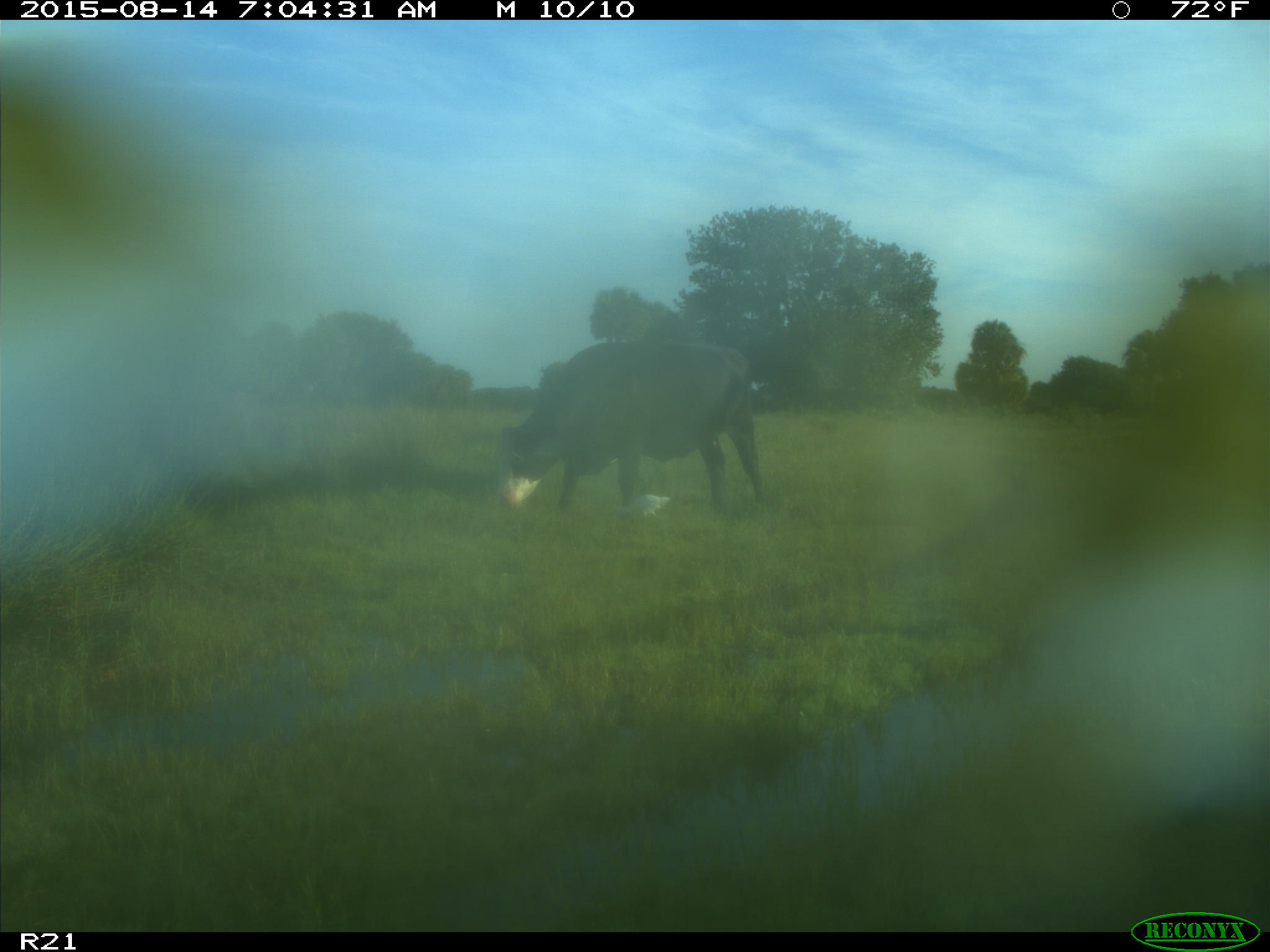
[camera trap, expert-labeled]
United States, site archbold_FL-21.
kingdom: Animalia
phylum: Chordata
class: Mammalia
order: Artiodactyla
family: Bovidae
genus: Bos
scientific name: Bos taurus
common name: domestic cow